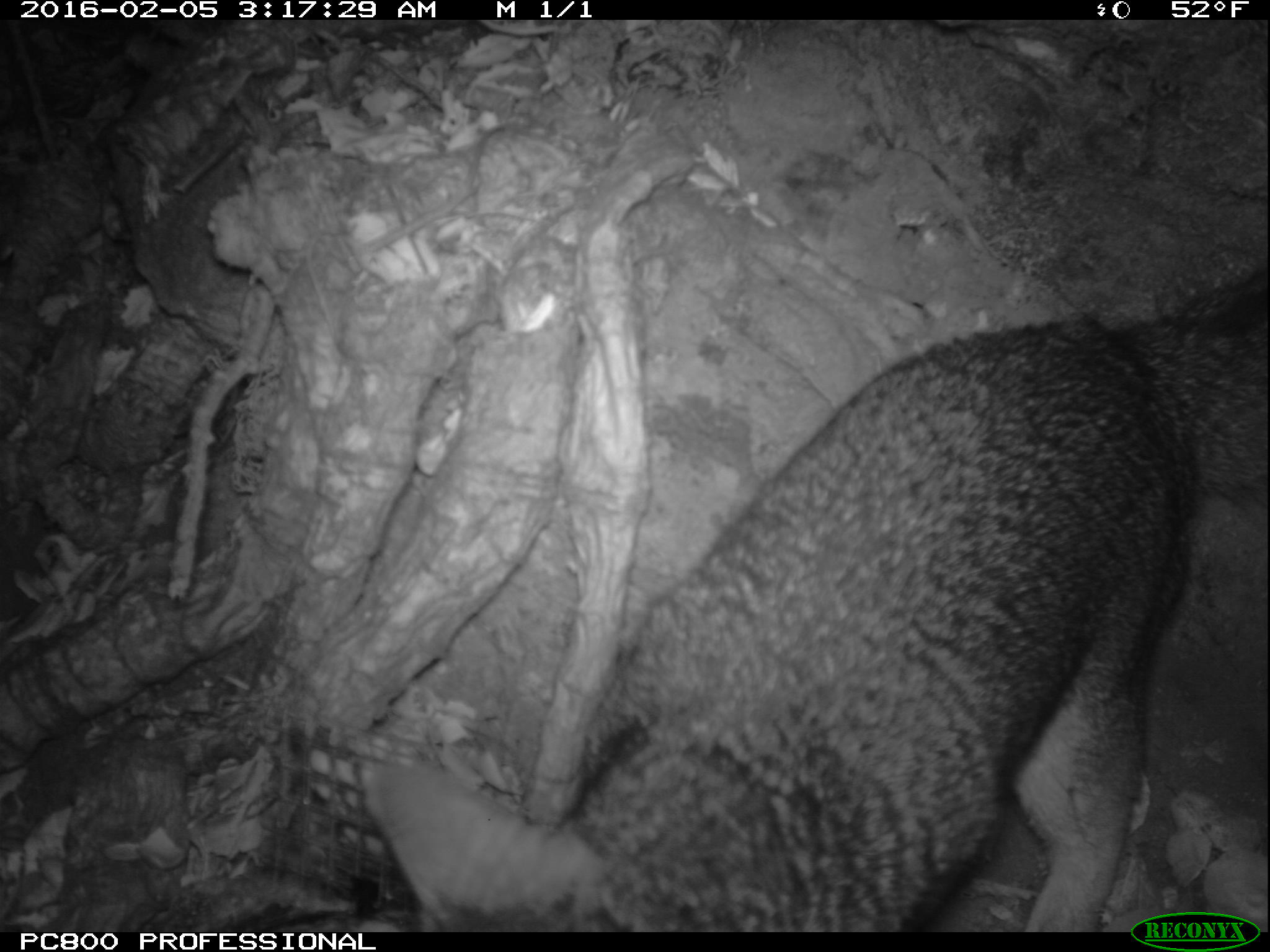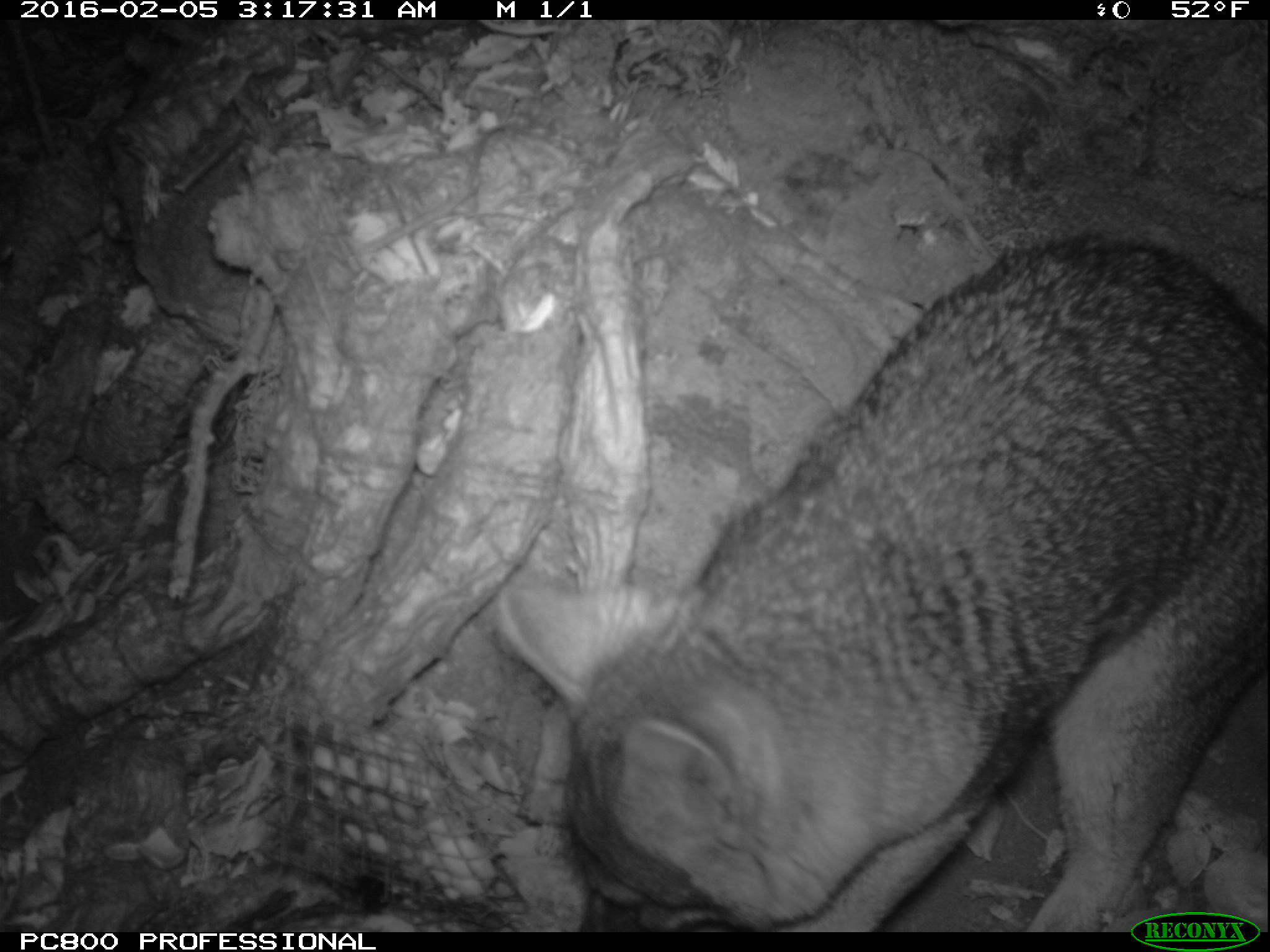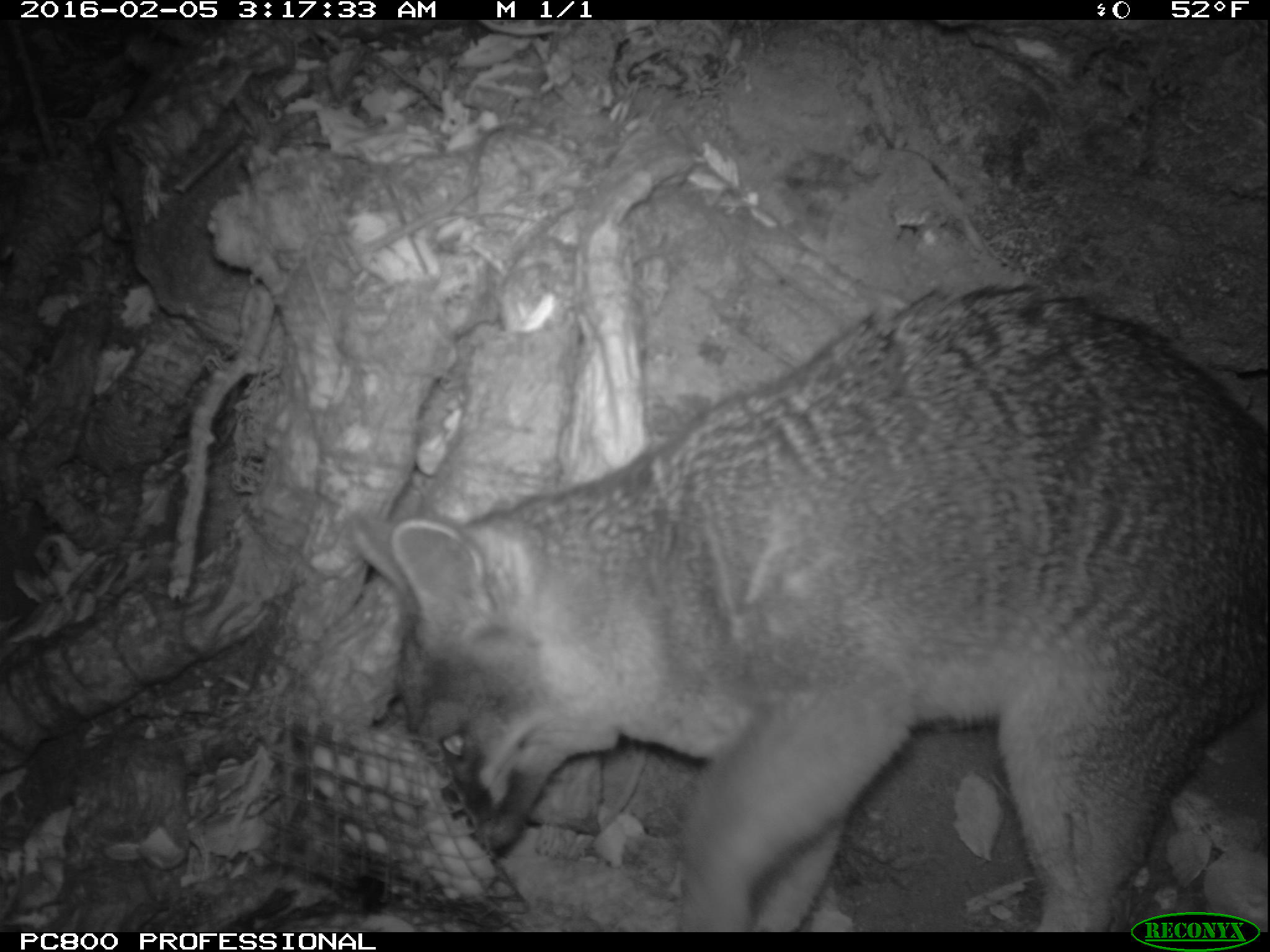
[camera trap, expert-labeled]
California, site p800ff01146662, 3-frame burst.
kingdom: Animalia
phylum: Chordata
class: Mammalia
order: Carnivora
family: Canidae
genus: Urocyon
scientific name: Urocyon littoralis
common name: island fox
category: fox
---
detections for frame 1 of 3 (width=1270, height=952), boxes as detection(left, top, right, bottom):
fox: detection(353, 273, 1269, 933)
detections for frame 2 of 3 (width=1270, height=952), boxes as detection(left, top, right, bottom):
fox: detection(500, 233, 1269, 930)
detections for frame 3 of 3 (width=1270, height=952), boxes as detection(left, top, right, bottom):
fox: detection(349, 282, 1268, 932)